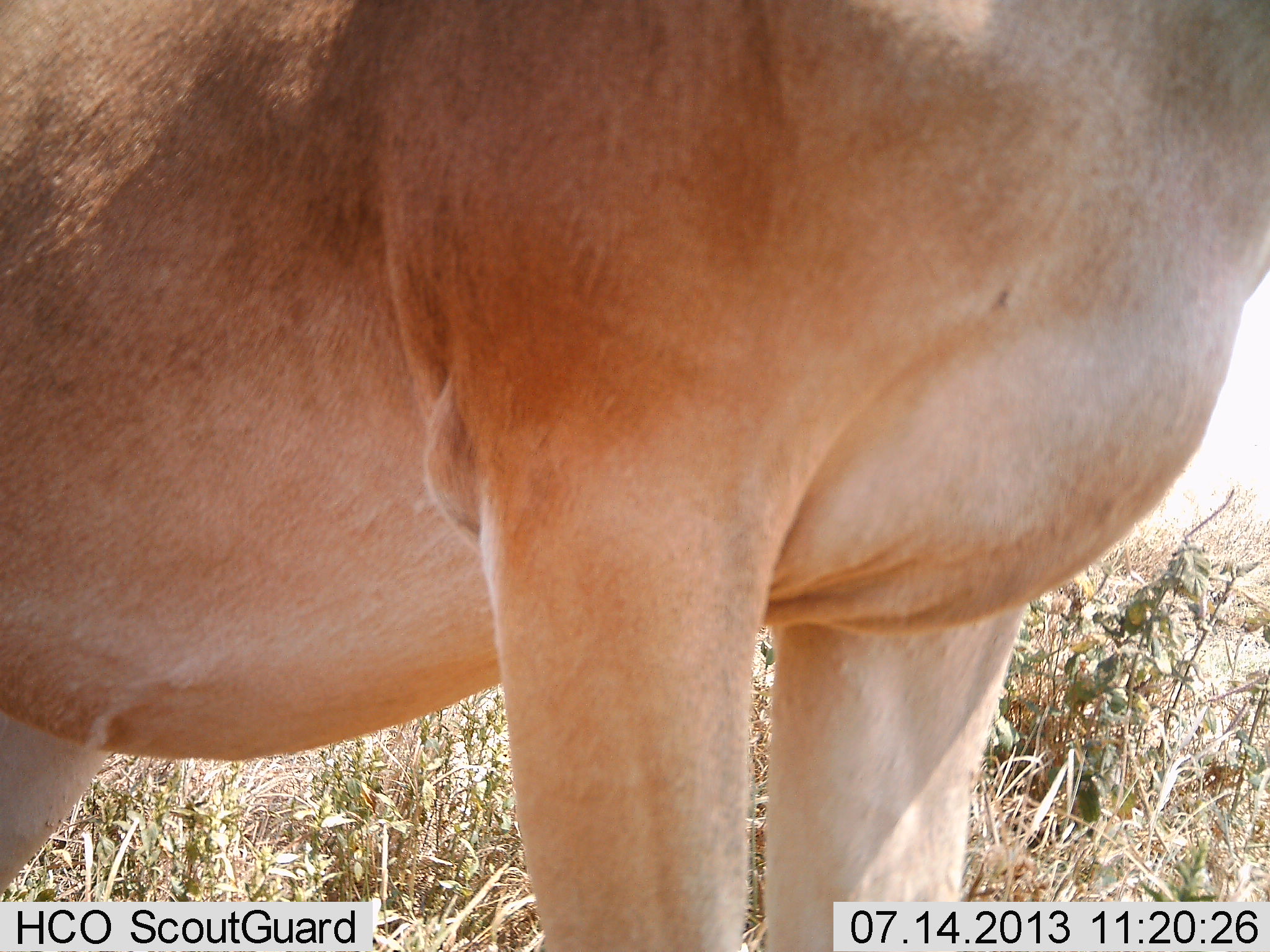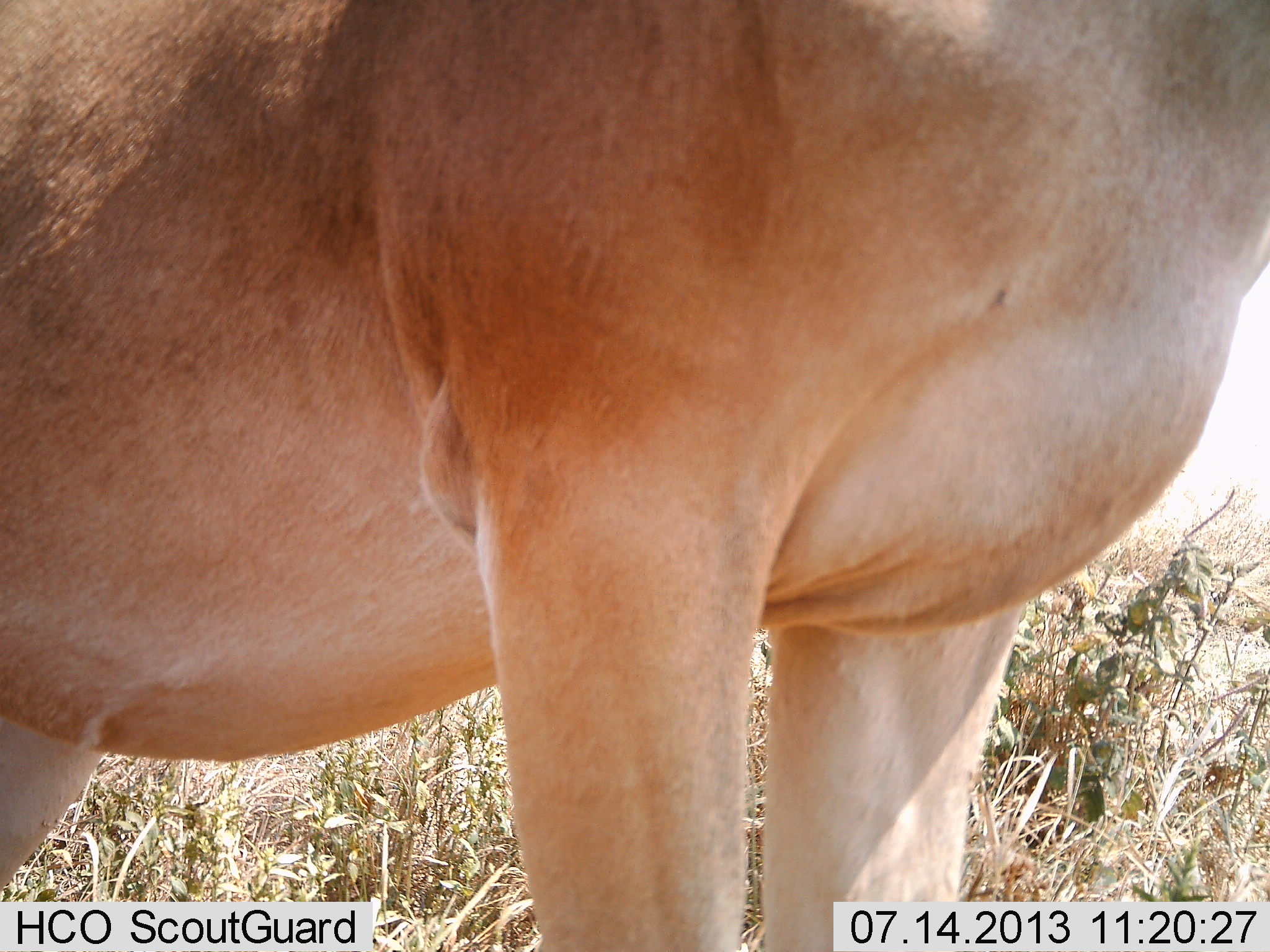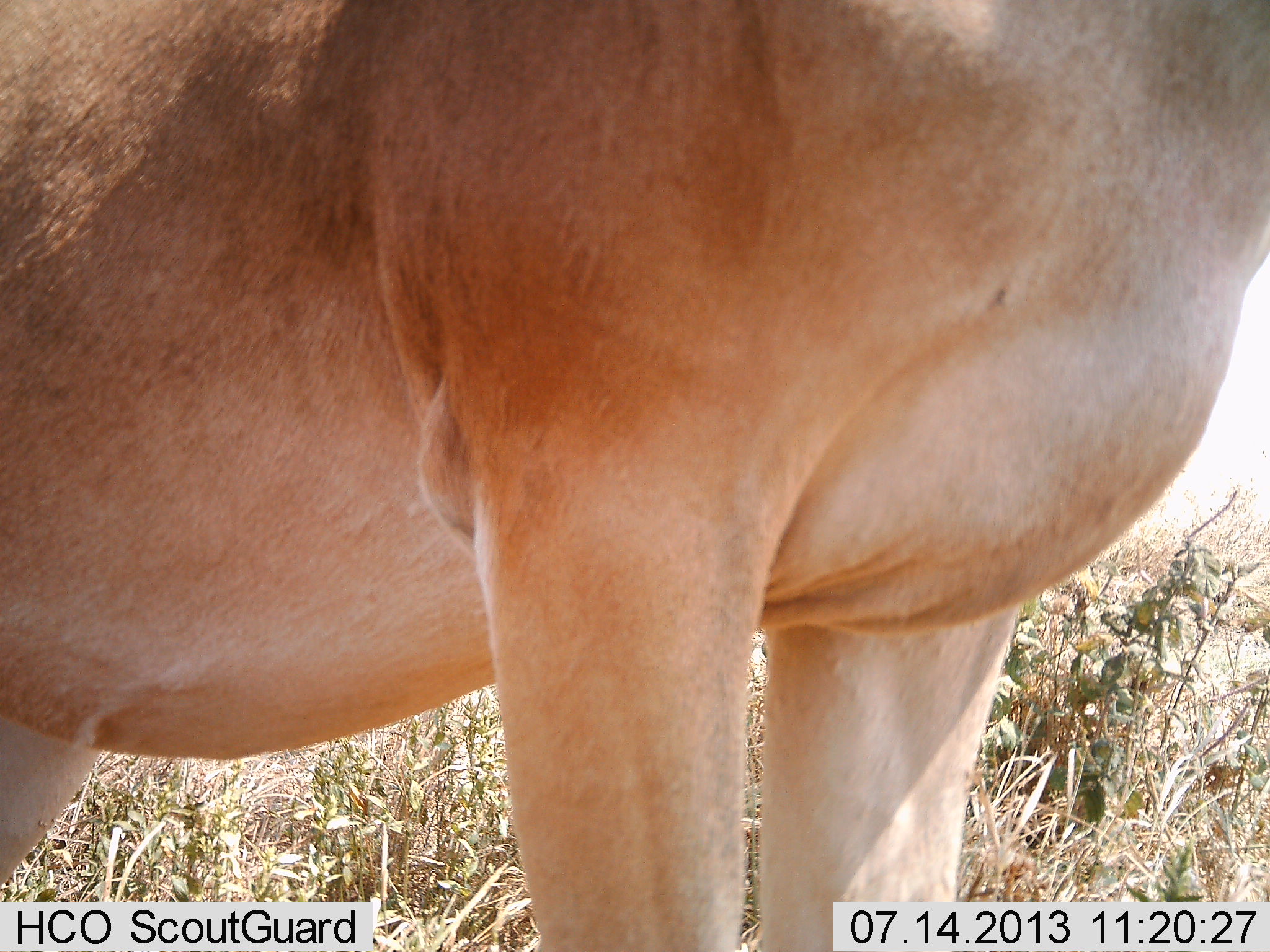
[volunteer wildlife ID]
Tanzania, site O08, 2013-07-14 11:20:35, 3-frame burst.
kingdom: Animalia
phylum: Chordata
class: Mammalia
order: Artiodactyla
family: Bovidae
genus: Alcelaphus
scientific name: Alcelaphus buselaphus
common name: hartebeest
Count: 1.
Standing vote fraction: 100%.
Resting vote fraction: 0%.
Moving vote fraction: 0%.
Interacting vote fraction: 0%.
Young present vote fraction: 0%.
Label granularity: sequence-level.